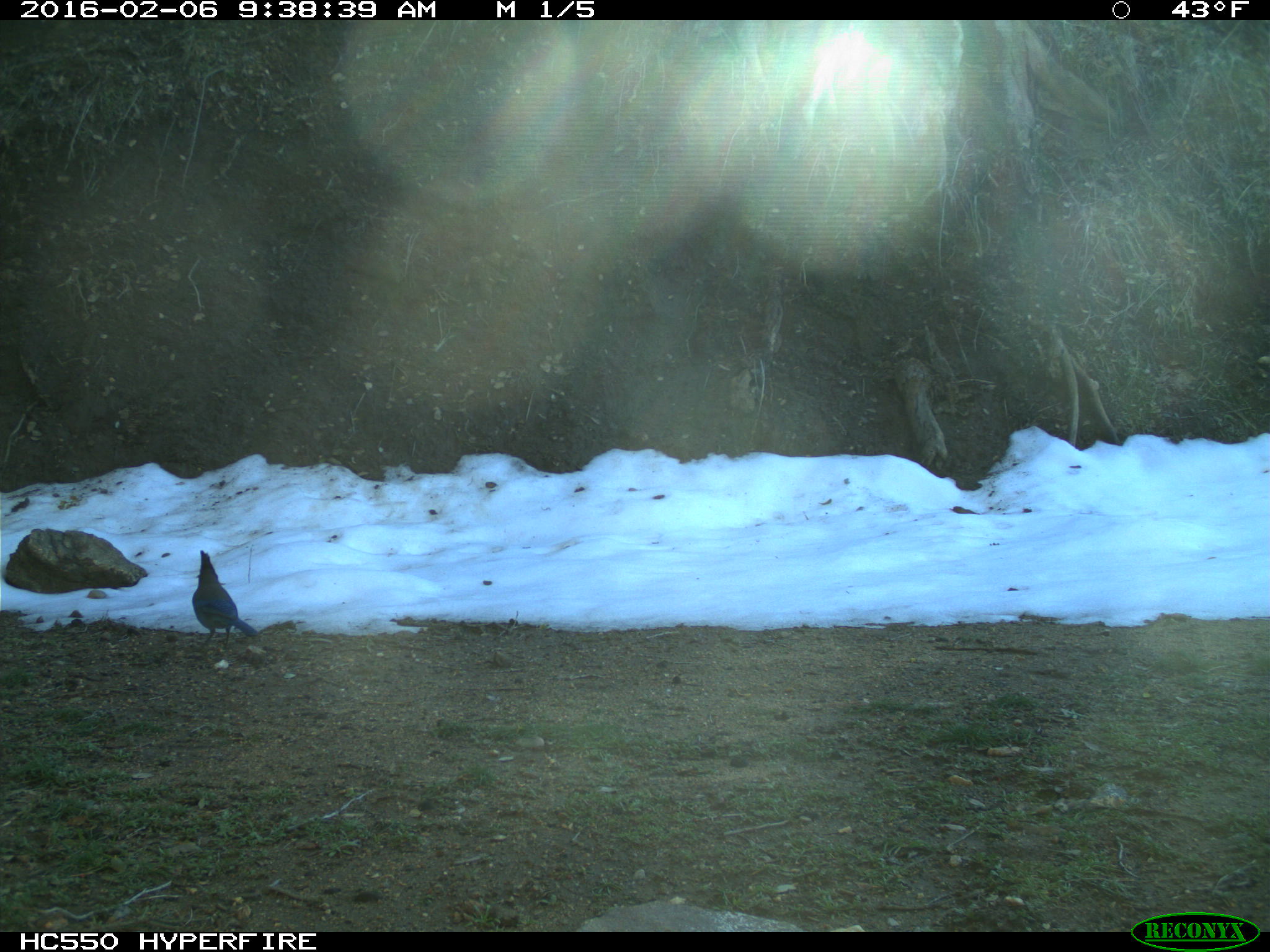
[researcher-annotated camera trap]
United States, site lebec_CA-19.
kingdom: Animalia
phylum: Chordata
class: Aves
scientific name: Aves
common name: birds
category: unidentified bird